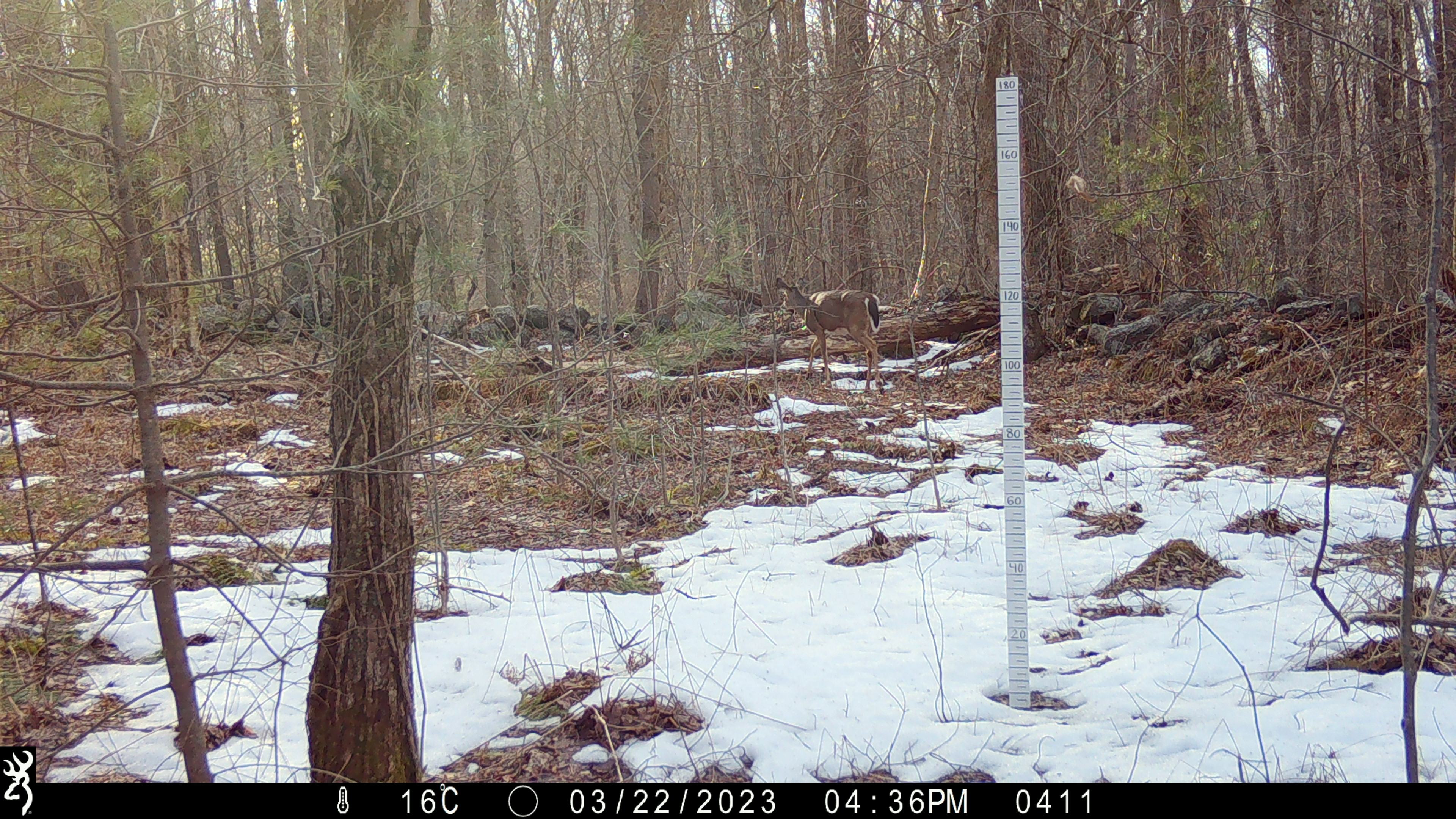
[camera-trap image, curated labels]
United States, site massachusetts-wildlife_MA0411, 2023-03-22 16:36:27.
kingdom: Animalia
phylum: Chordata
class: Mammalia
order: Artiodactyla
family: Cervidae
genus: Odocoileus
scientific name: Odocoileus virginianus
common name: white-tailed deer